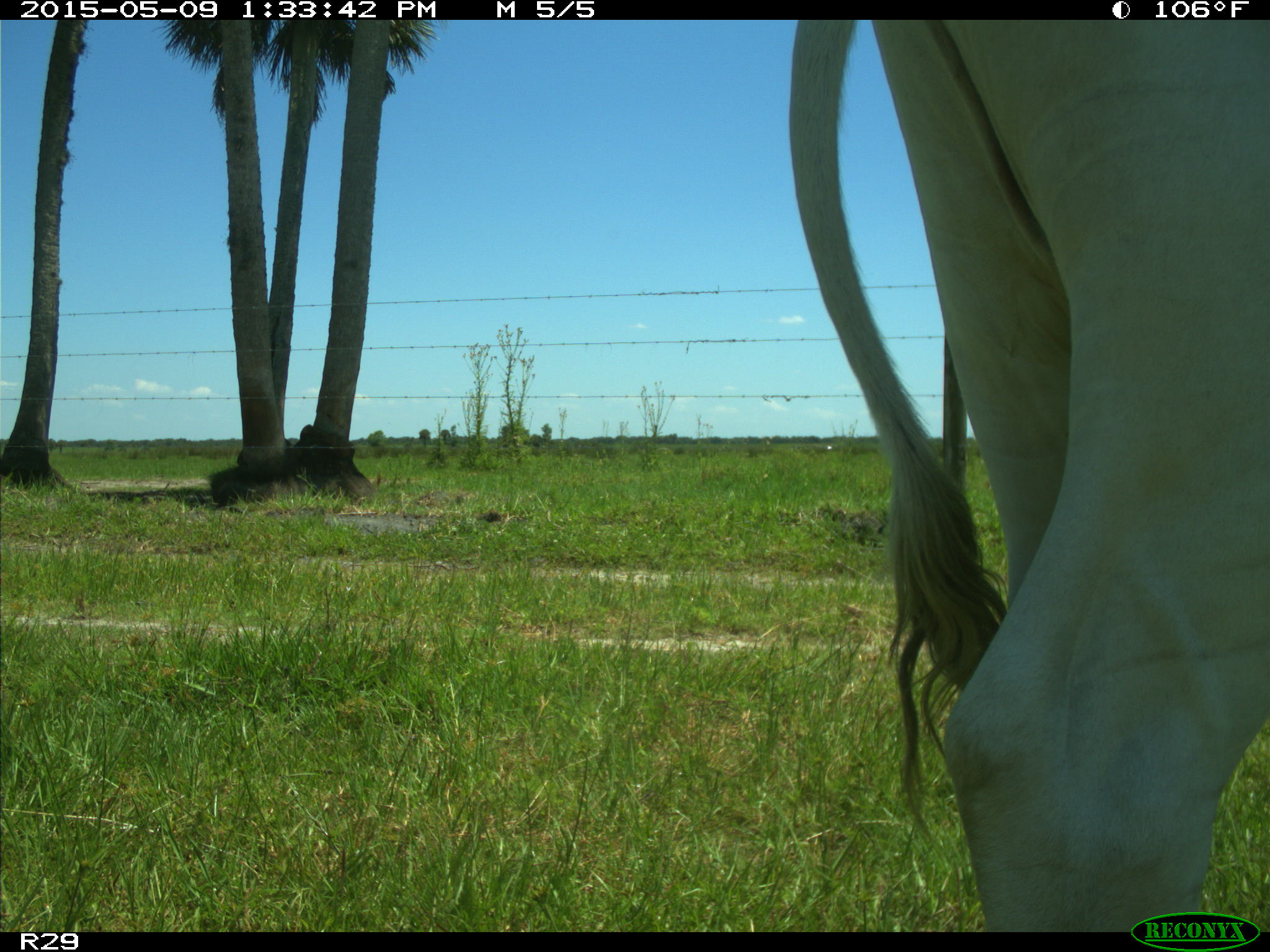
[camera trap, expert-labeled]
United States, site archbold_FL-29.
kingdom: Animalia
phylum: Chordata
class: Mammalia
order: Artiodactyla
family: Bovidae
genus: Bos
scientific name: Bos taurus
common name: domestic cow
Bos taurus (domestic cow).